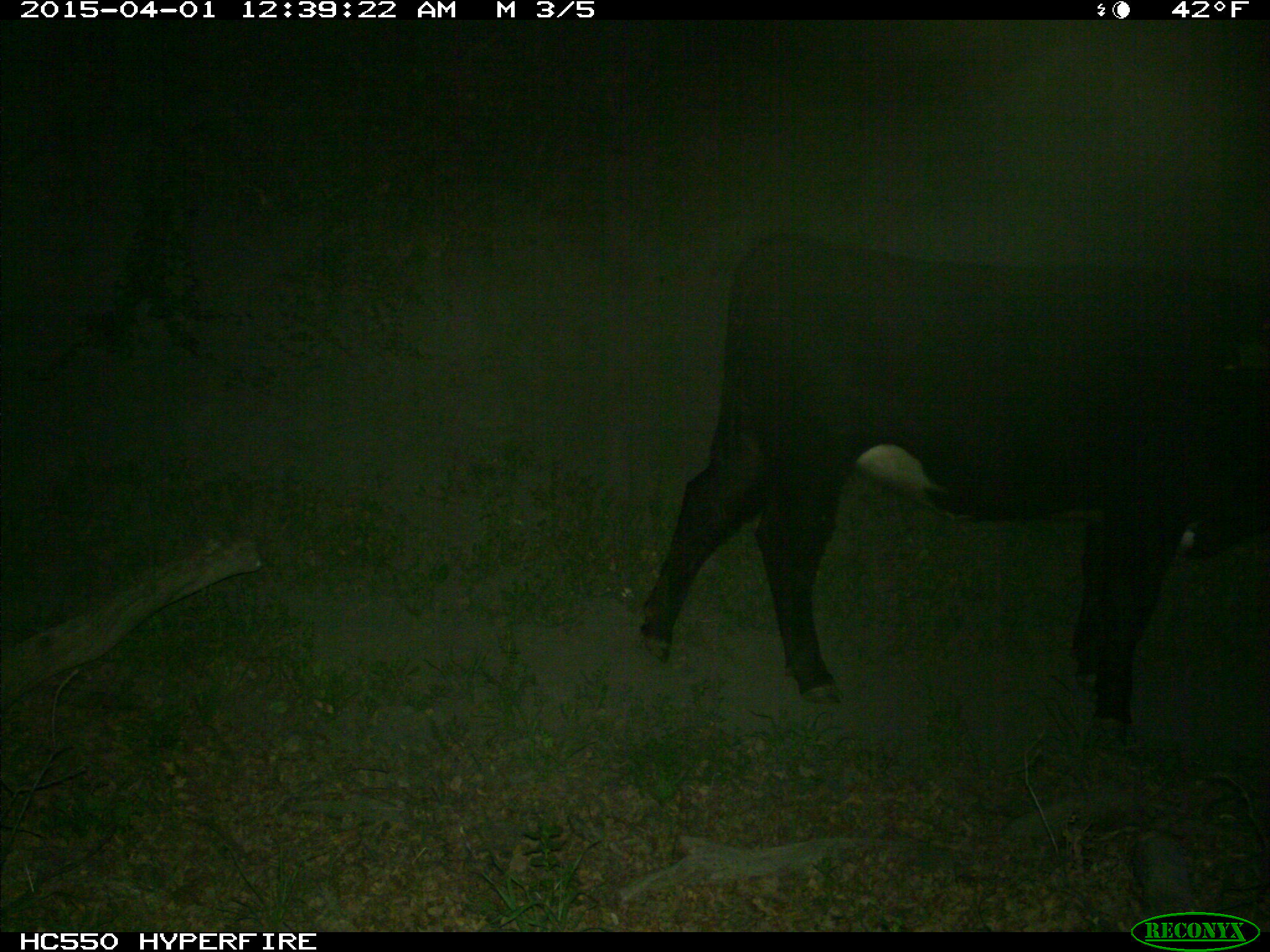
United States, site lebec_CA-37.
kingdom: Animalia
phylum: Chordata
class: Mammalia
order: Artiodactyla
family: Bovidae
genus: Bos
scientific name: Bos taurus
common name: domestic cow